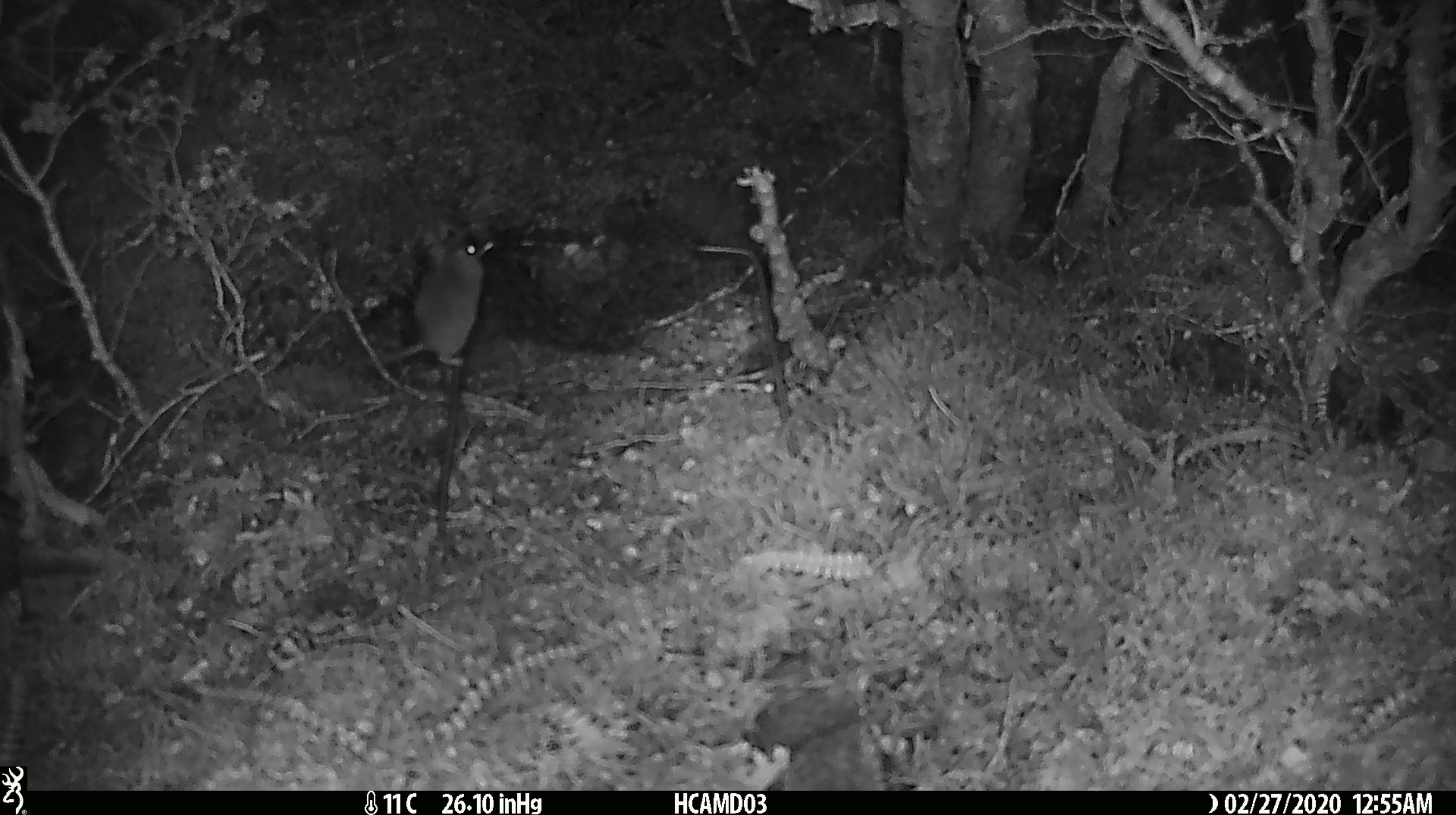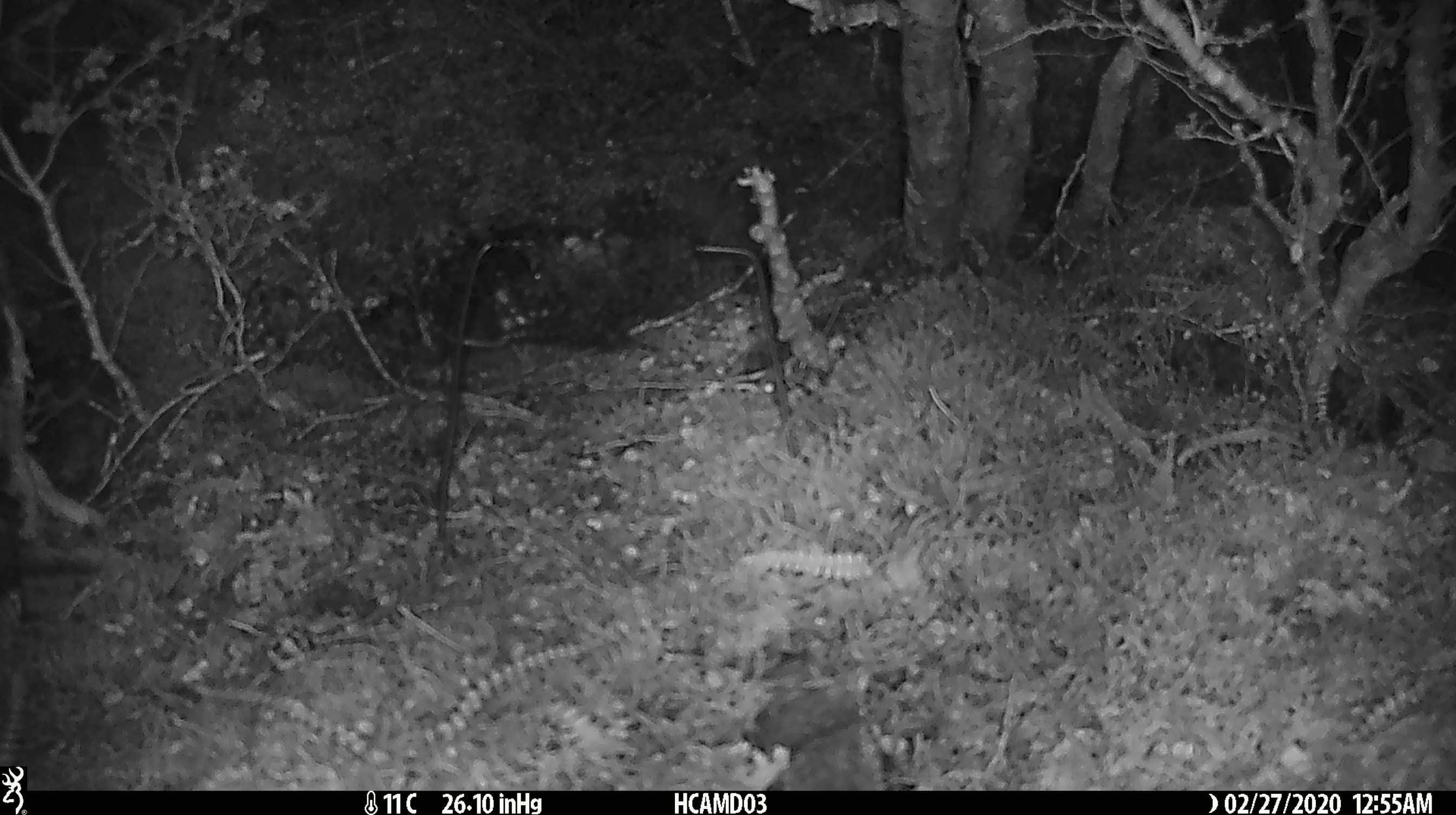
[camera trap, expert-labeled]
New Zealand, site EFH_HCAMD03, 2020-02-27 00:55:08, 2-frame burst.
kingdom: Animalia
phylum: Chordata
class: Mammalia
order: Rodentia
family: Muridae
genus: Mus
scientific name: Mus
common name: mouse